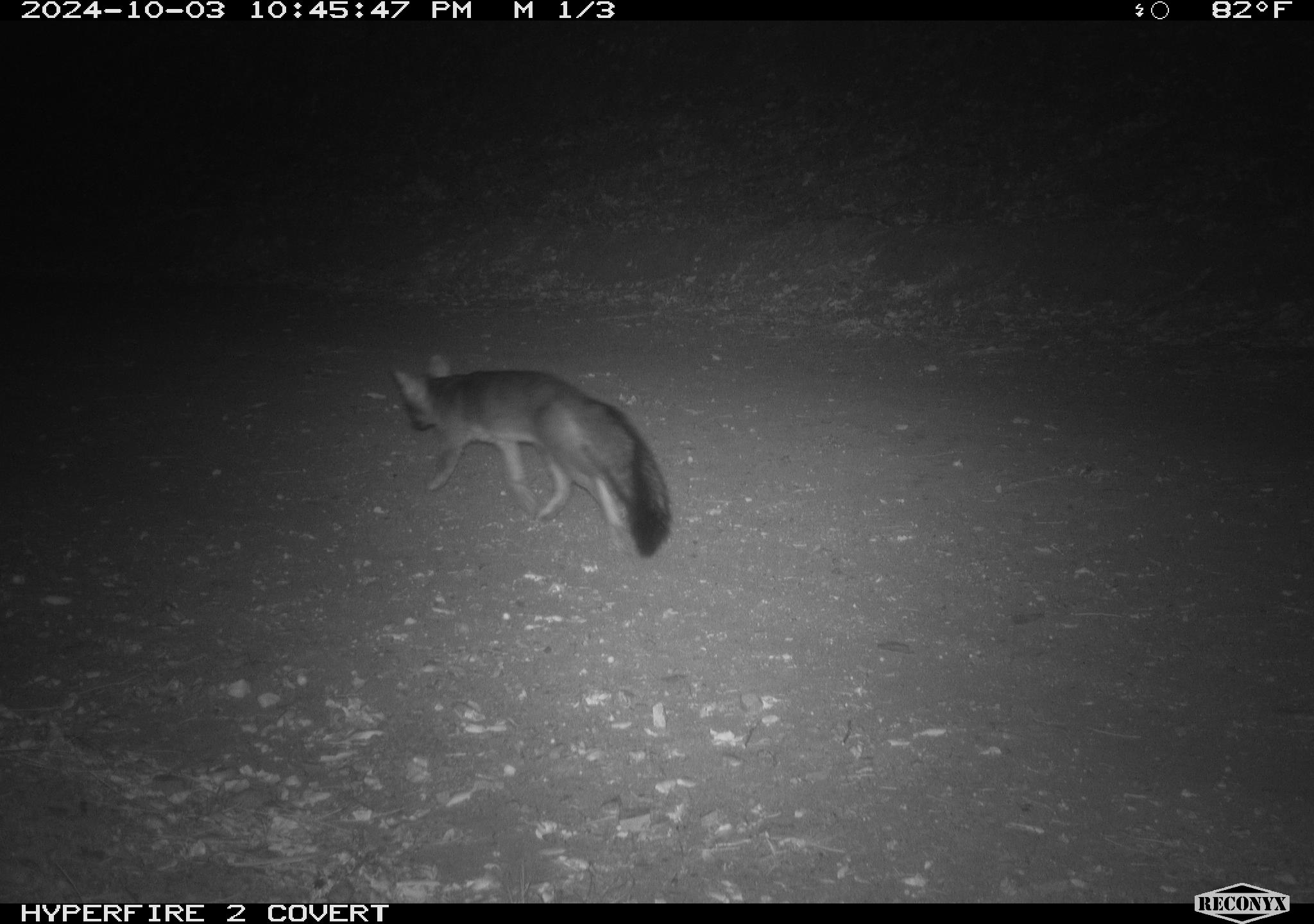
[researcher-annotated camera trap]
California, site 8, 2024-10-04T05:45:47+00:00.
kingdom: Animalia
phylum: Chordata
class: Mammalia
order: Carnivora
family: Canidae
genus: Urocyon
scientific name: Urocyon cinereoargenteus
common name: gray fox